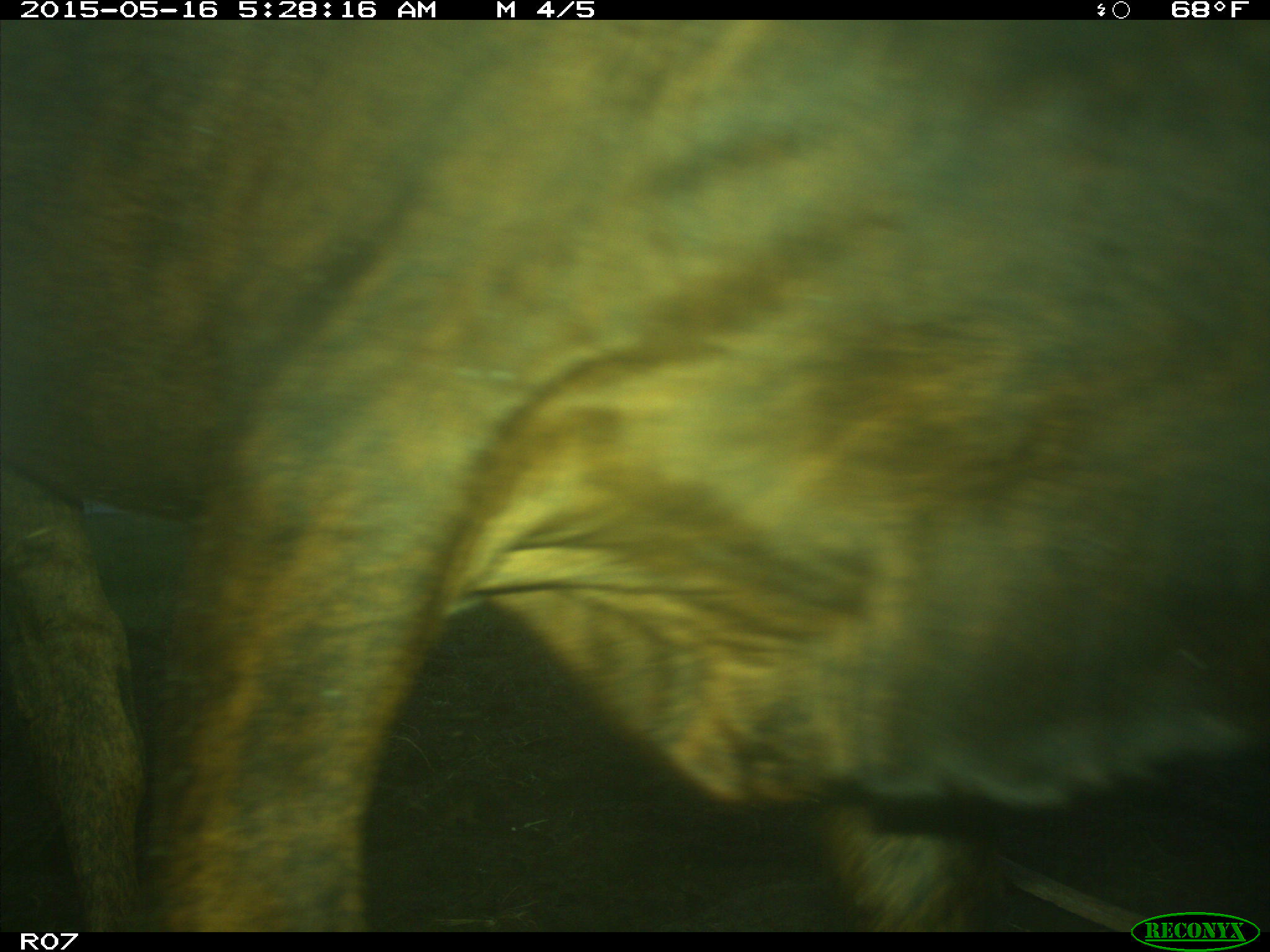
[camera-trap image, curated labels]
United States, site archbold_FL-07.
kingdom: Animalia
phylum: Chordata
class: Mammalia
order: Artiodactyla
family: Bovidae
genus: Bos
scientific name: Bos taurus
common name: domestic cow